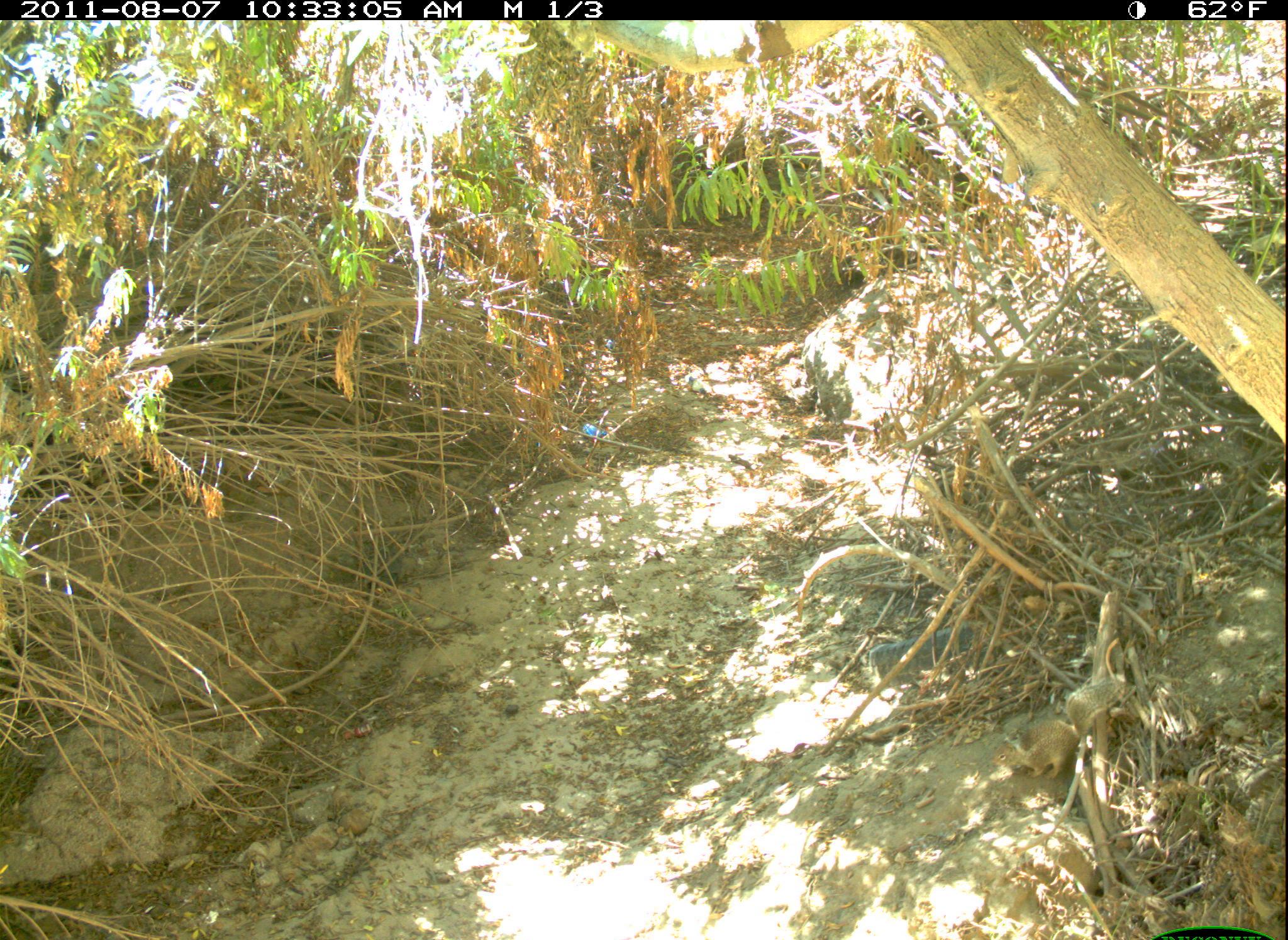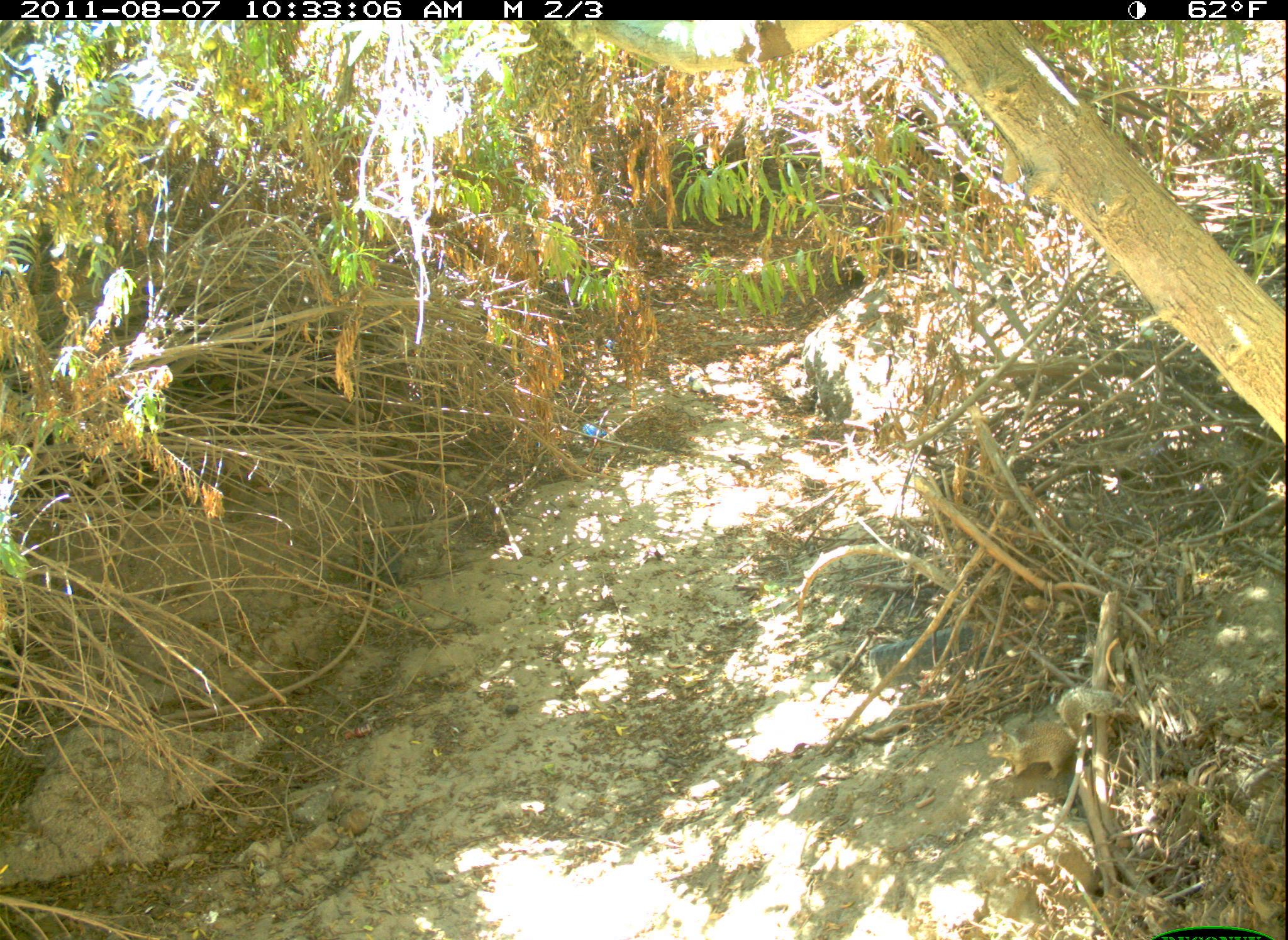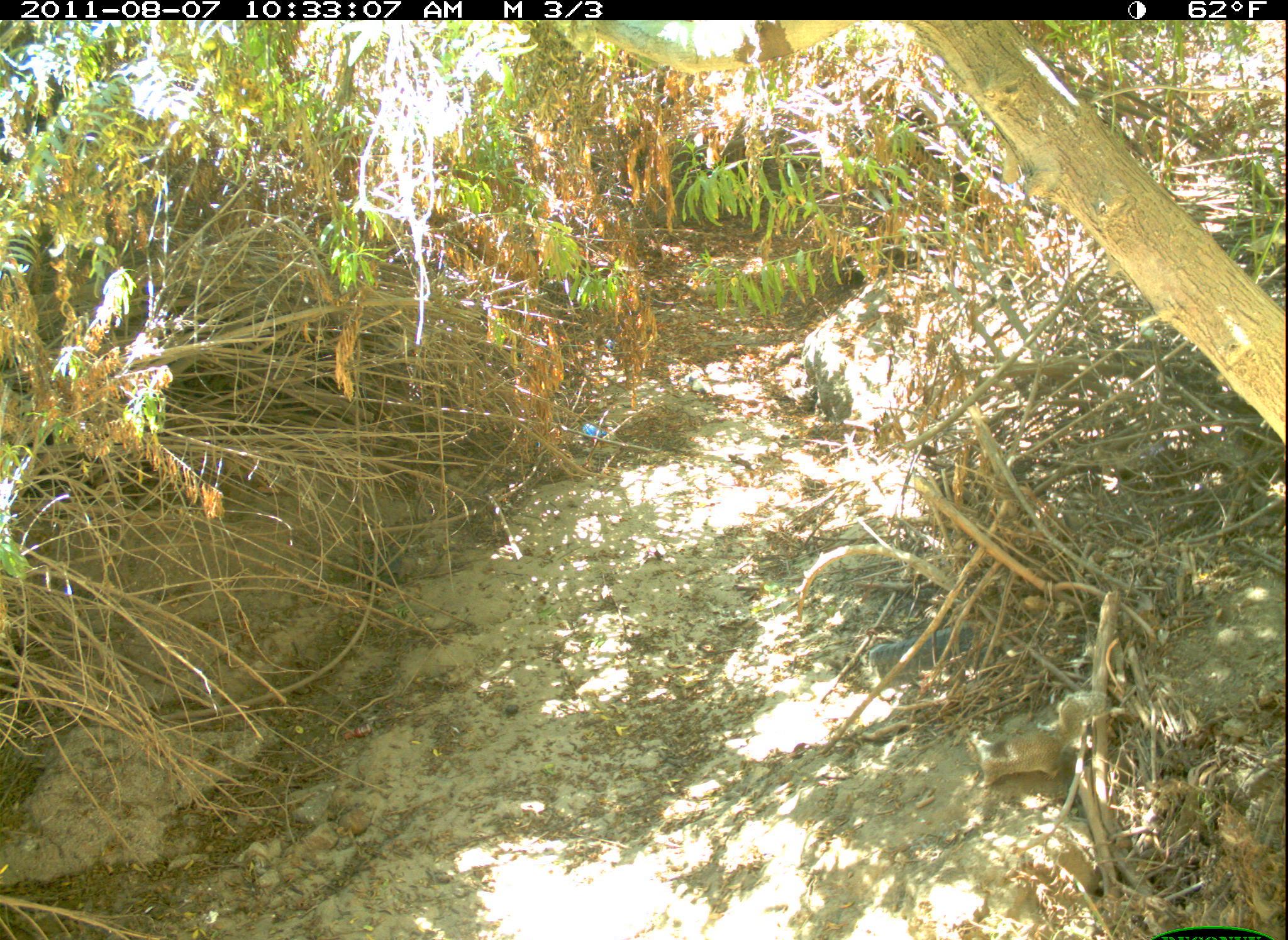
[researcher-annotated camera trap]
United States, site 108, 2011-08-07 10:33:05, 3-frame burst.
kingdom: Animalia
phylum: Chordata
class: Mammalia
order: Rodentia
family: Sciuridae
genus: Sciurus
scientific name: Sciurus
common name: squirrel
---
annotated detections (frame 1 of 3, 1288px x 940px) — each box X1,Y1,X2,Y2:
squirrel: 989,673,1141,788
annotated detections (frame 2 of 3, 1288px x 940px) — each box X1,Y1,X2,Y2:
squirrel: 976,675,1125,786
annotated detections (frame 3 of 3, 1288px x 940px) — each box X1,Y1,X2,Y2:
squirrel: 967,689,1111,792